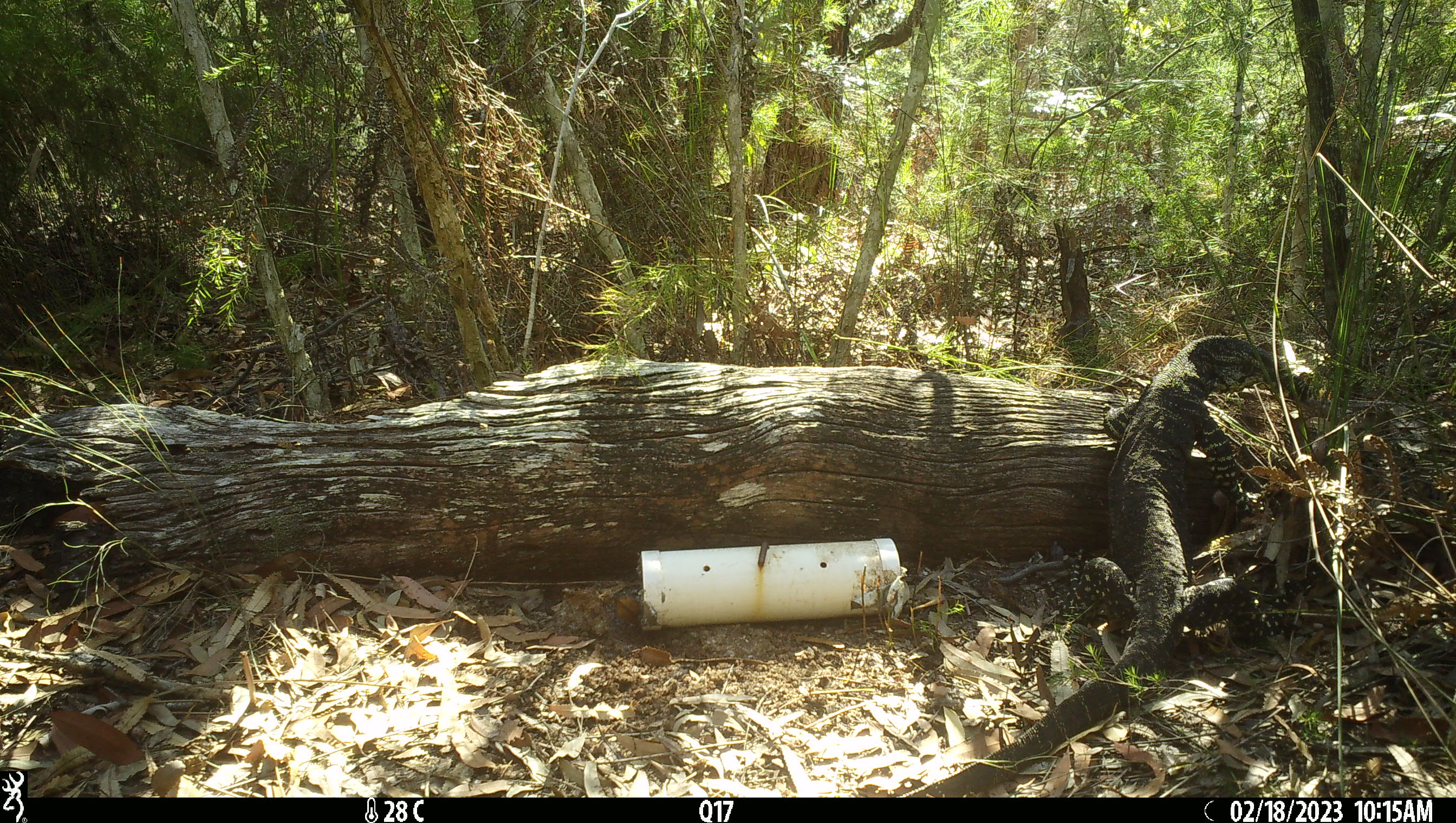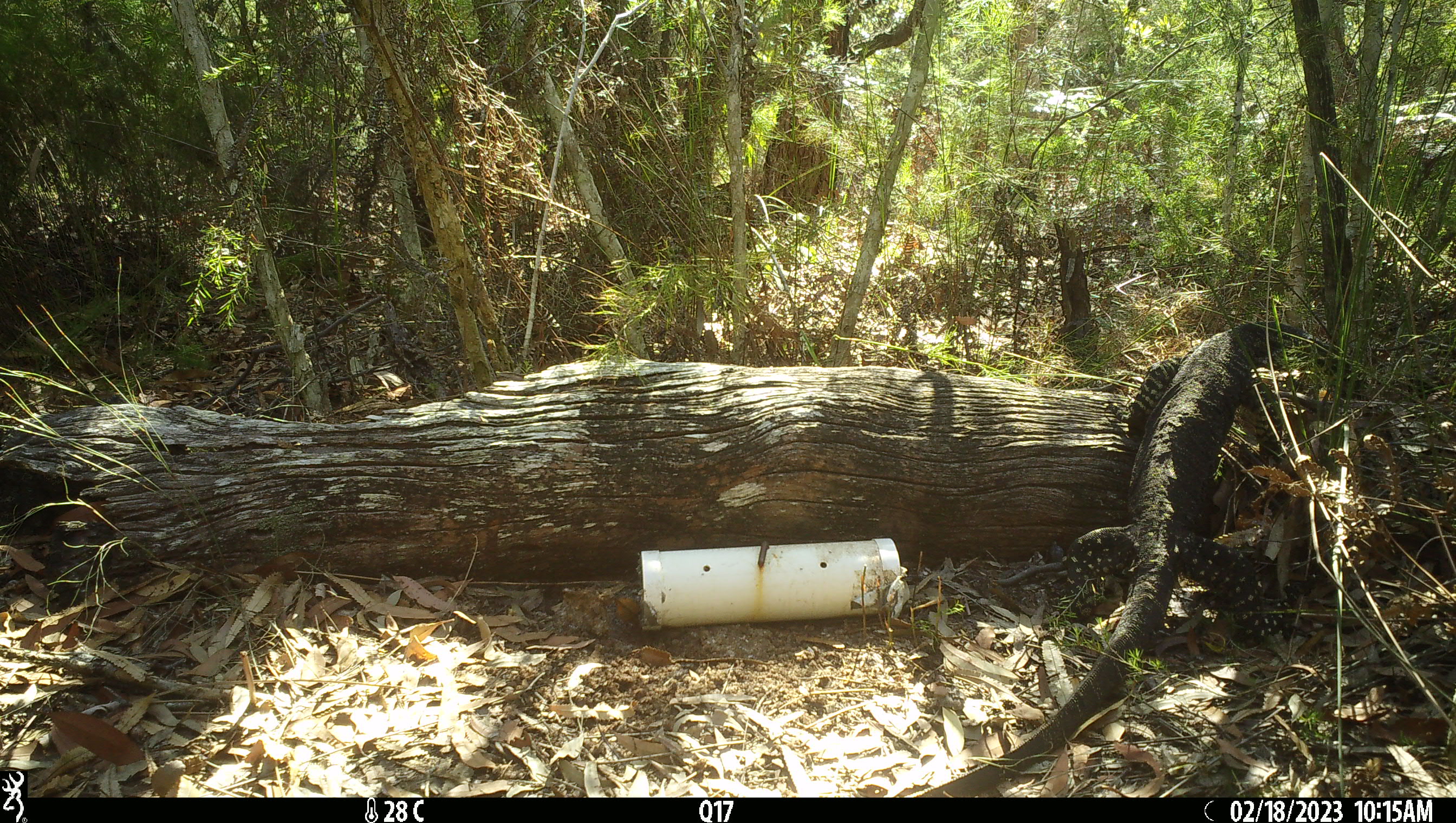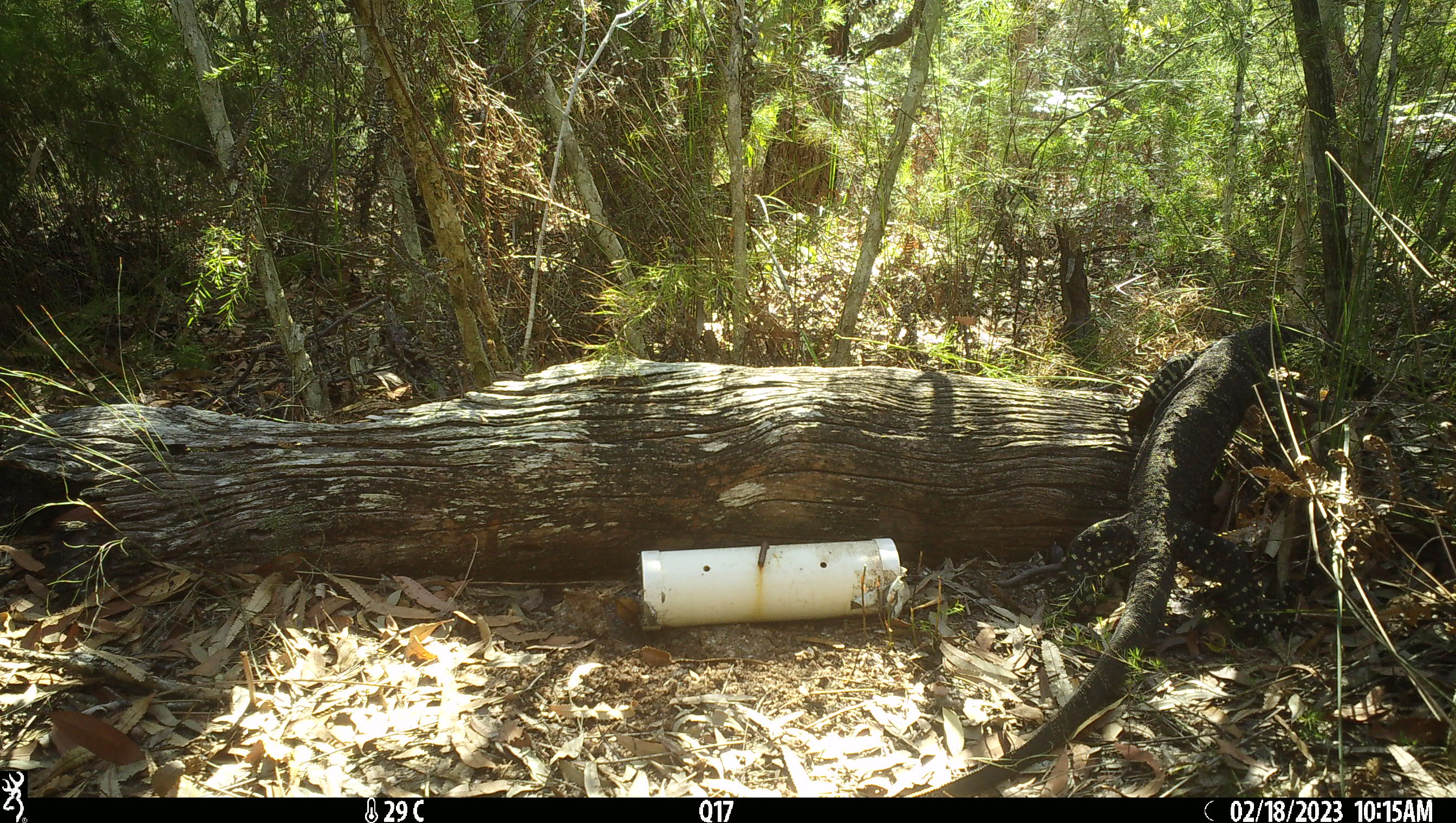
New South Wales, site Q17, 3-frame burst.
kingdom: Animalia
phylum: Chordata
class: Reptilia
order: Squamata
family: Varanidae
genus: Varanus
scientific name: Varanus varius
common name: lace monitor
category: goanna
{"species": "goanna (lace monitor) (Varanus varius)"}